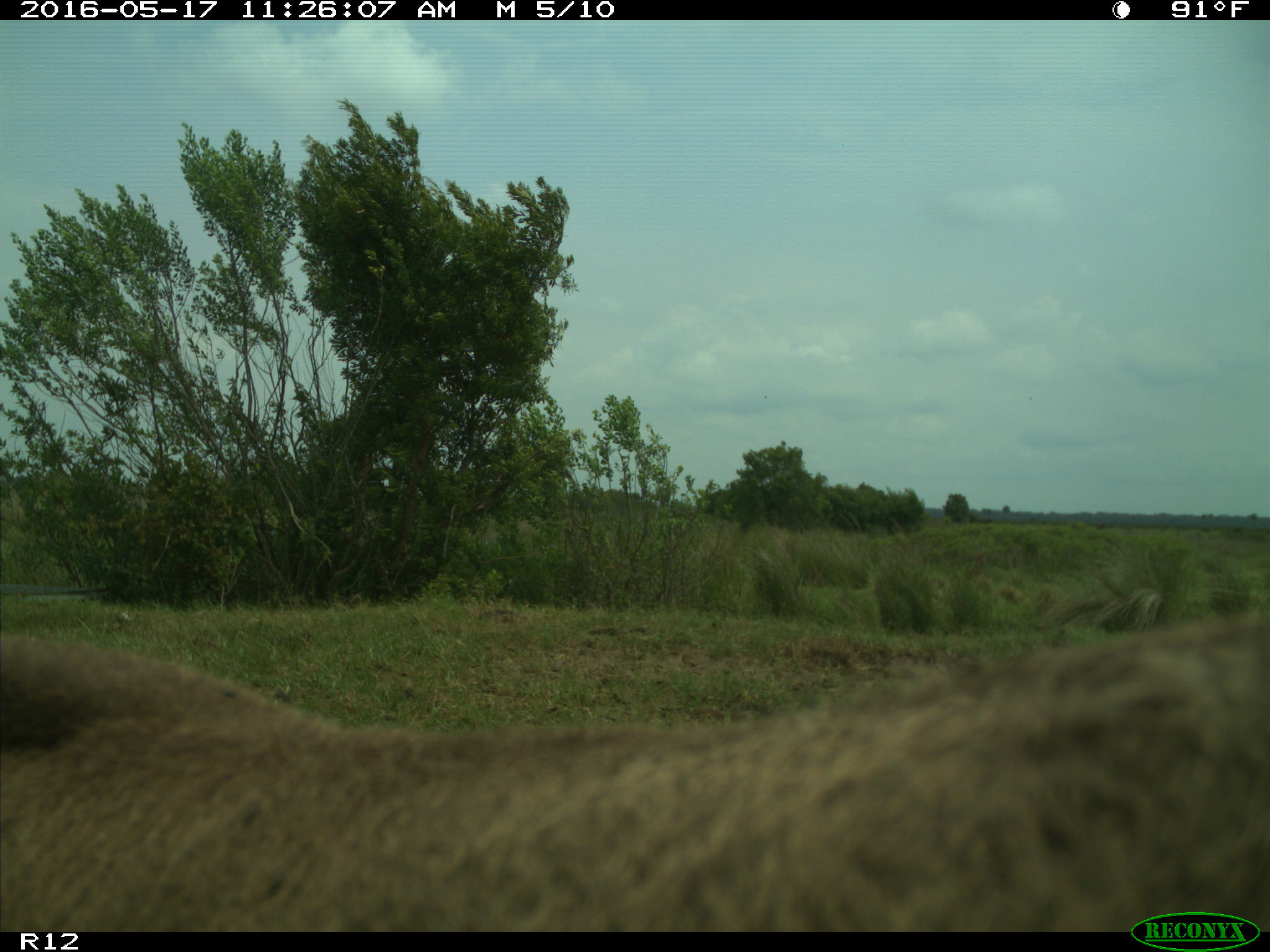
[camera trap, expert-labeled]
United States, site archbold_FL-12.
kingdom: Animalia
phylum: Chordata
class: Mammalia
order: Artiodactyla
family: Bovidae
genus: Bos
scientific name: Bos taurus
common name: domestic cow